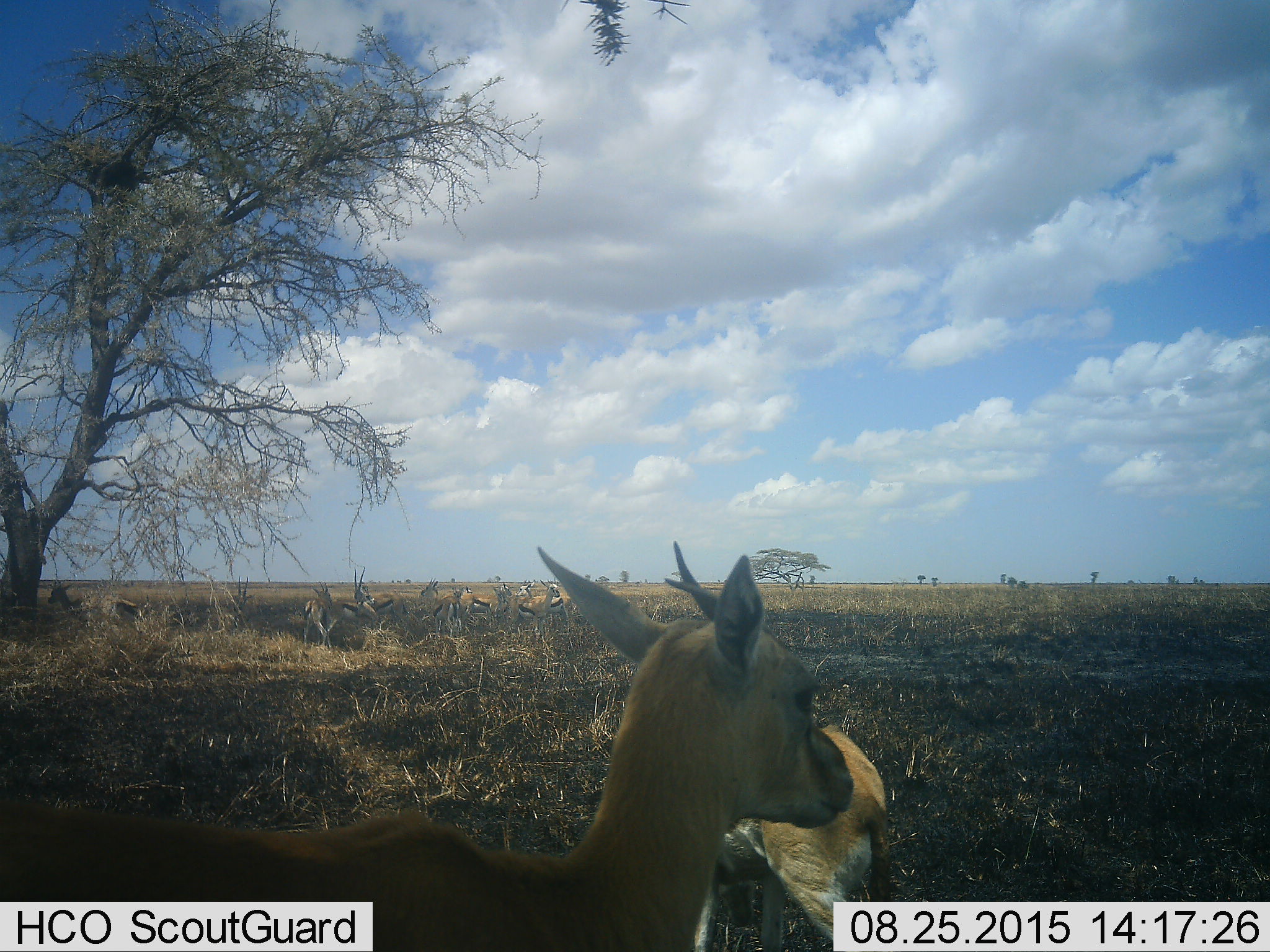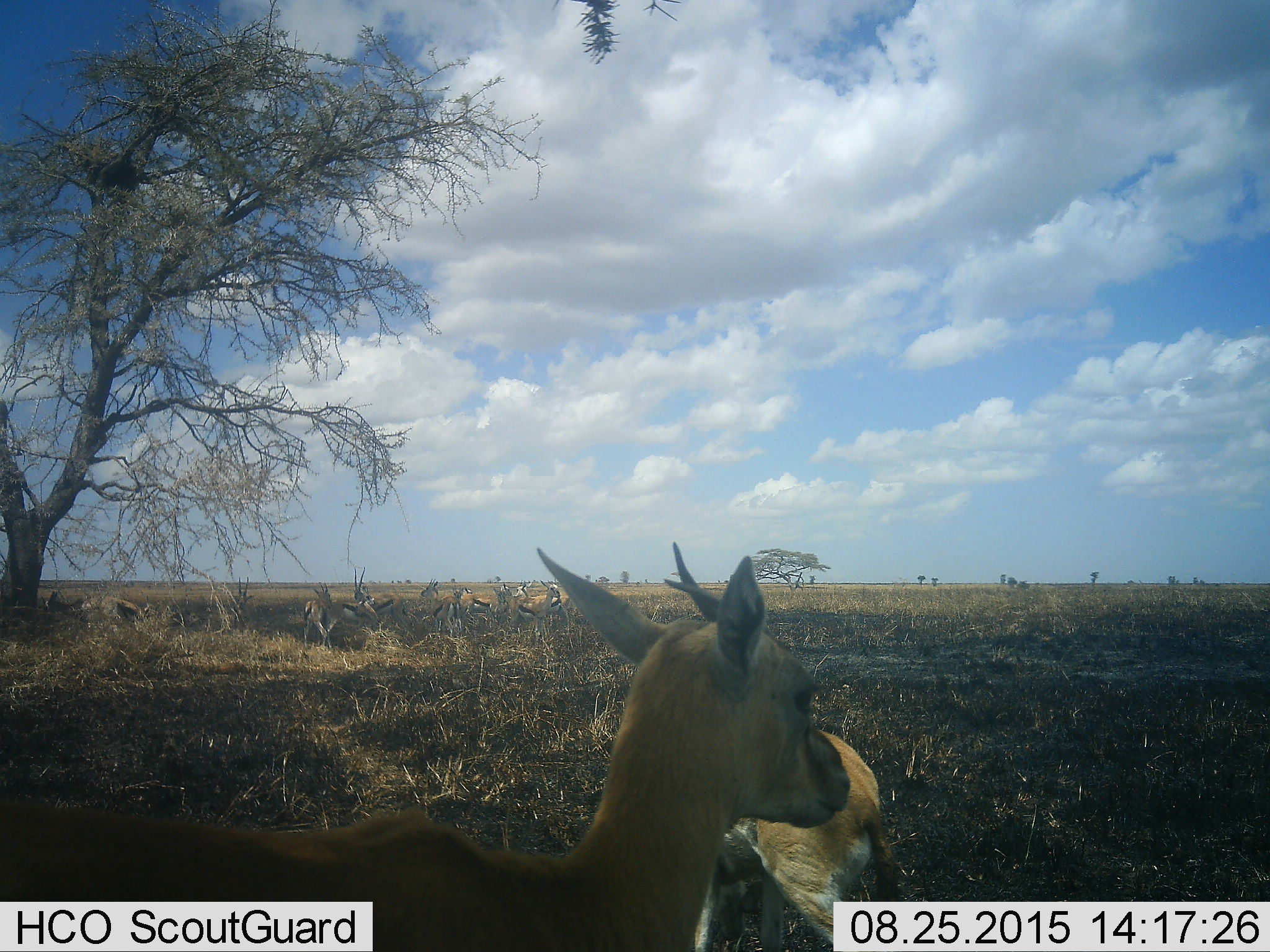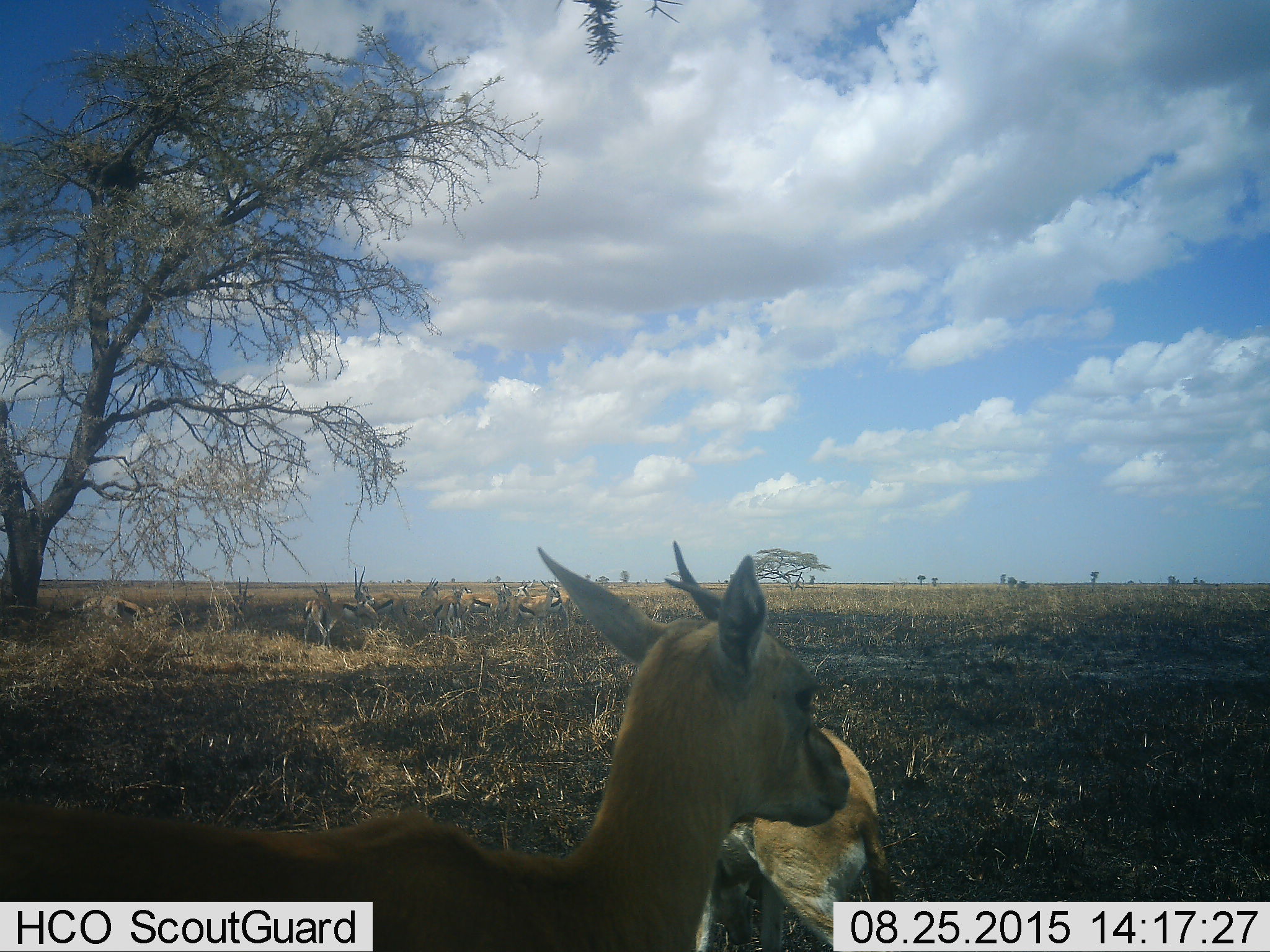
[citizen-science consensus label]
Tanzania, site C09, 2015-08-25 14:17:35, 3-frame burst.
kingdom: Animalia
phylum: Chordata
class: Mammalia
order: Artiodactyla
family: Bovidae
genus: Eudorcas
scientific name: Eudorcas thomsonii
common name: thomson's gazelle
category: gazellethomsons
Gazellethomsons (thomson's gazelle) (Eudorcas thomsonii), count 11-50. Behavior (volunteer vote fractions): standing 79%, resting 7%, moving 0%, interacting 21%. Young present (vote fraction): 7%. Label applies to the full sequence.